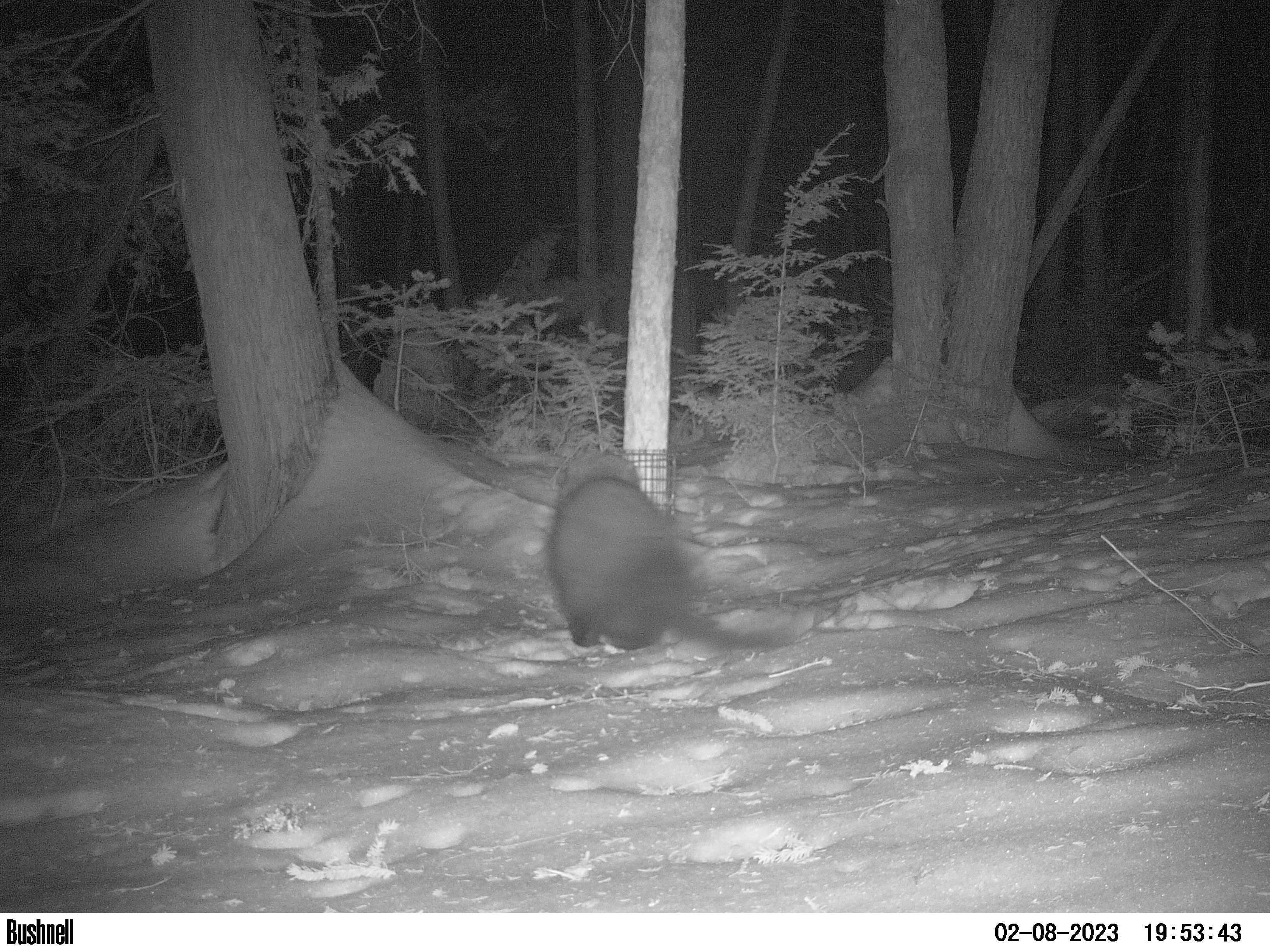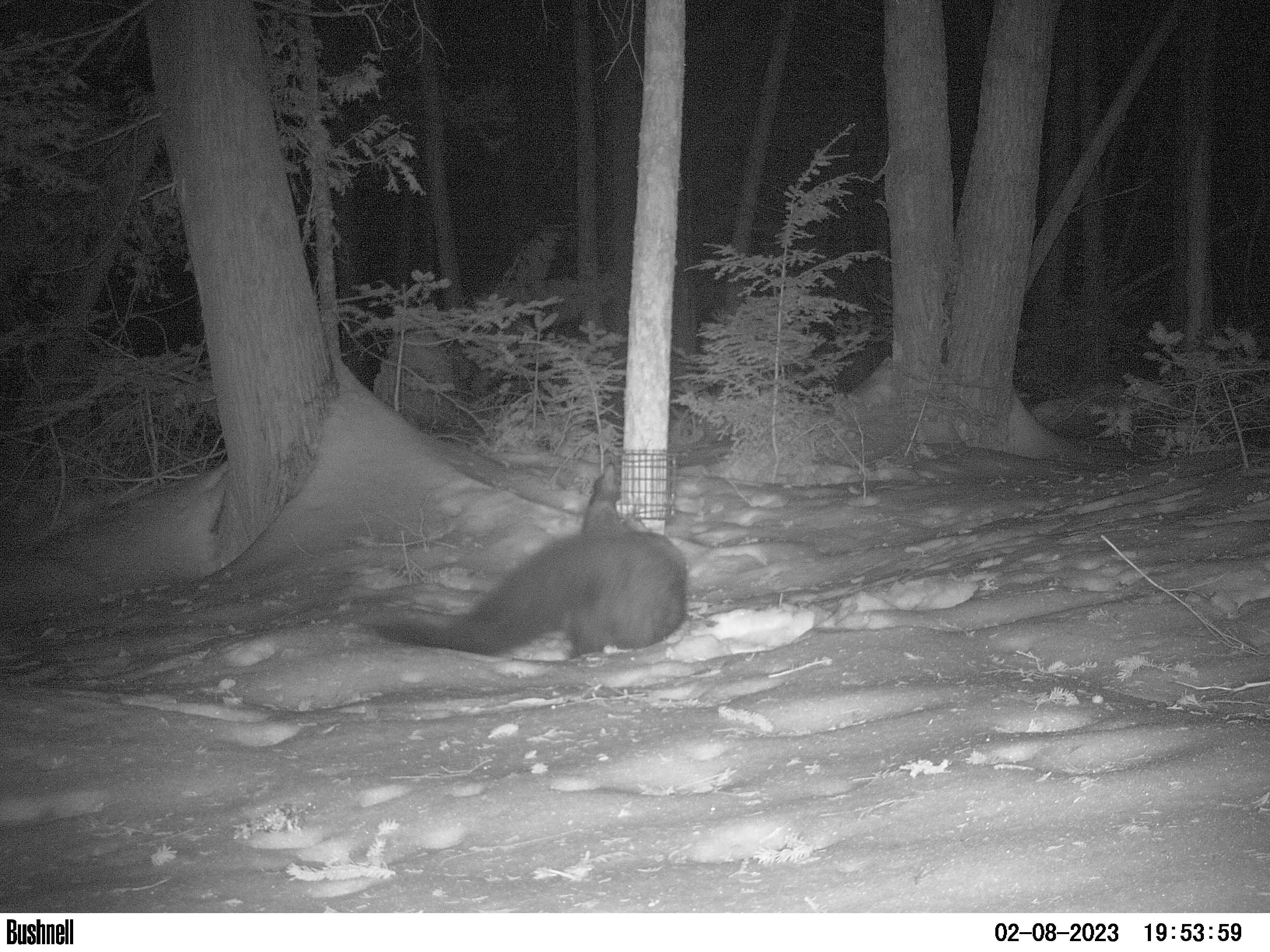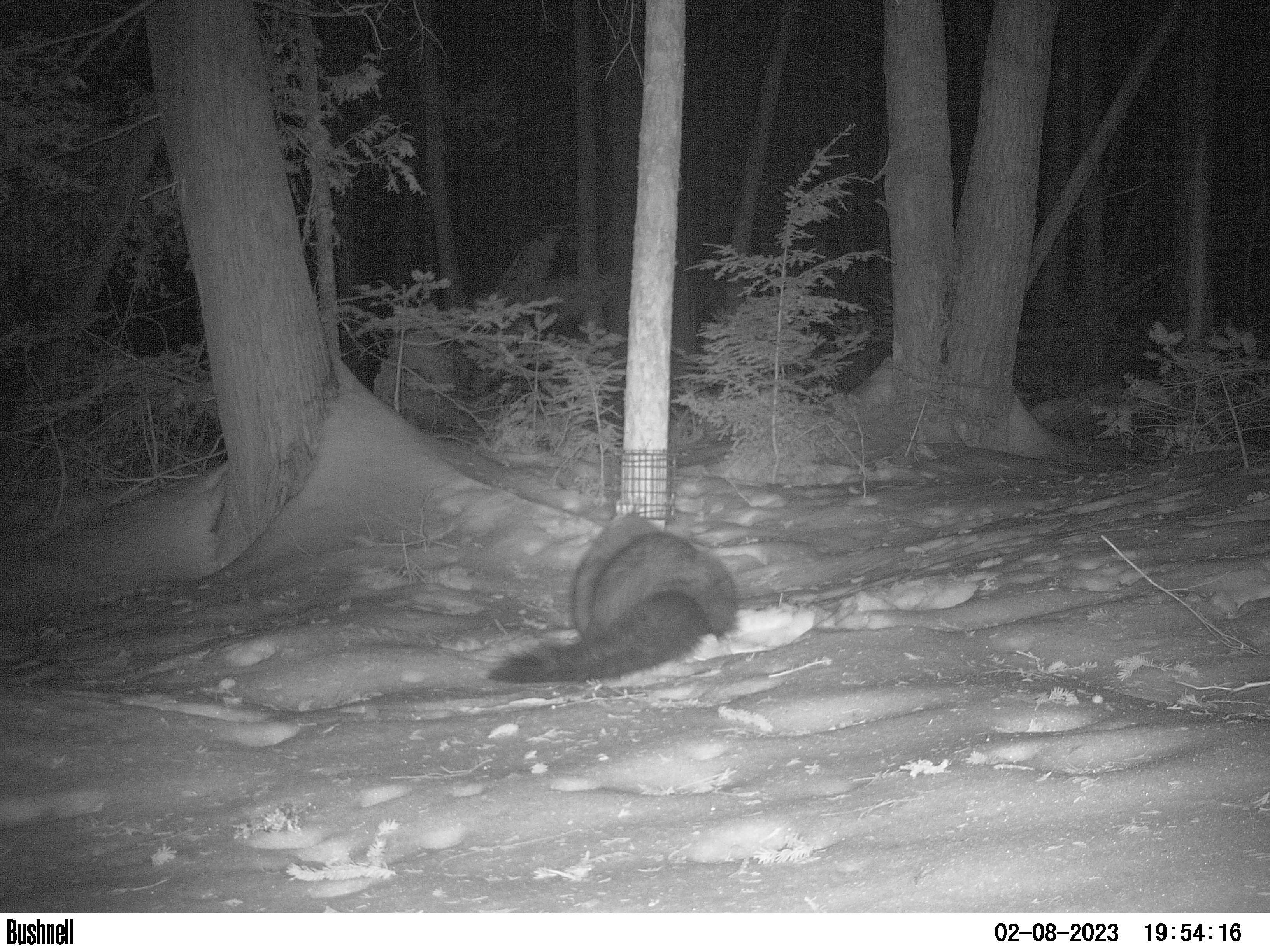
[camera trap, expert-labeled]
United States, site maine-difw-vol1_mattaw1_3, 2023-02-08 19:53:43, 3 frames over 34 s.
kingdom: Animalia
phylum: Chordata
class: Mammalia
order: Carnivora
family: Mustelidae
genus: Pekania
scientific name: Pekania pennanti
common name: fisher